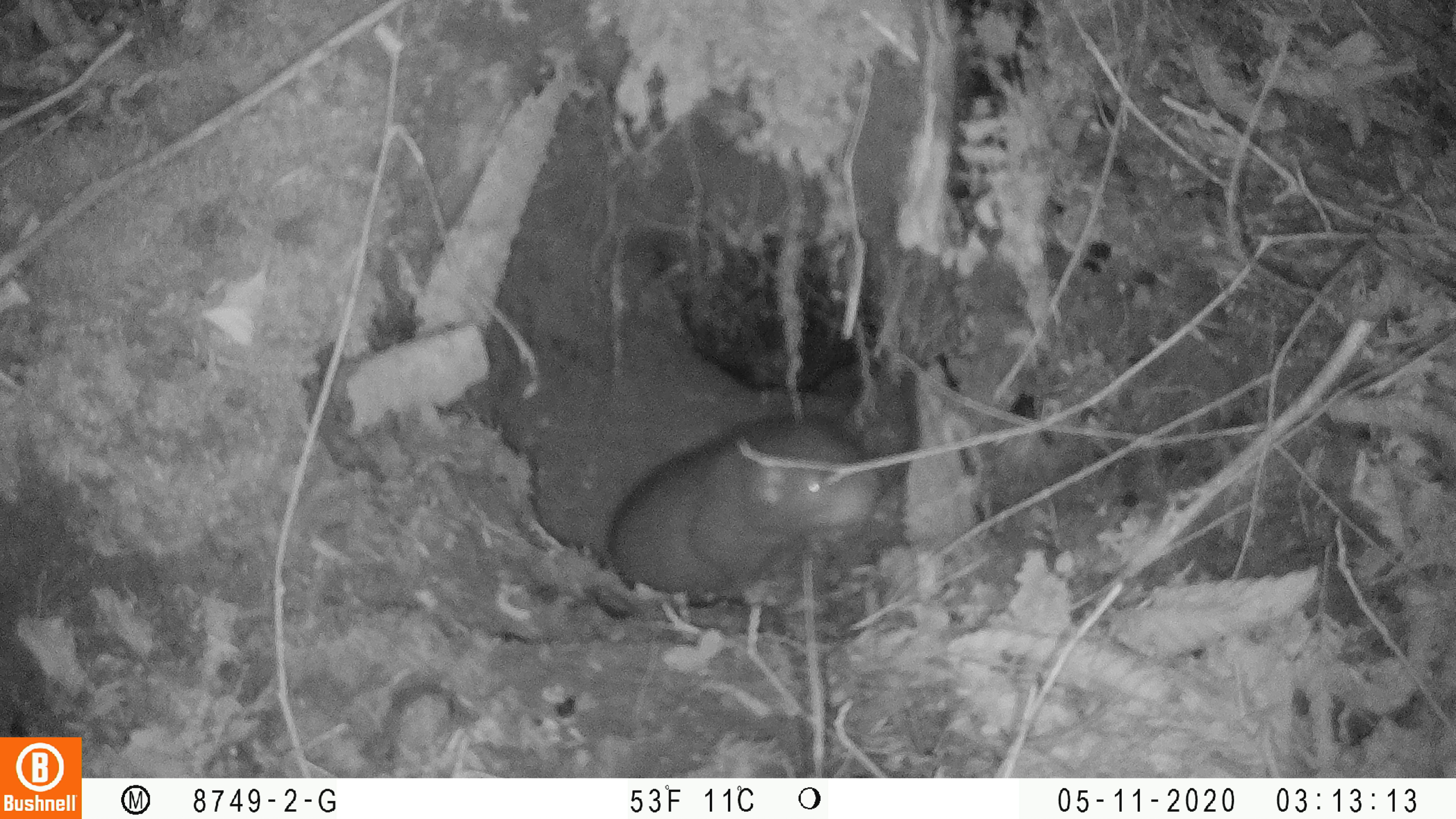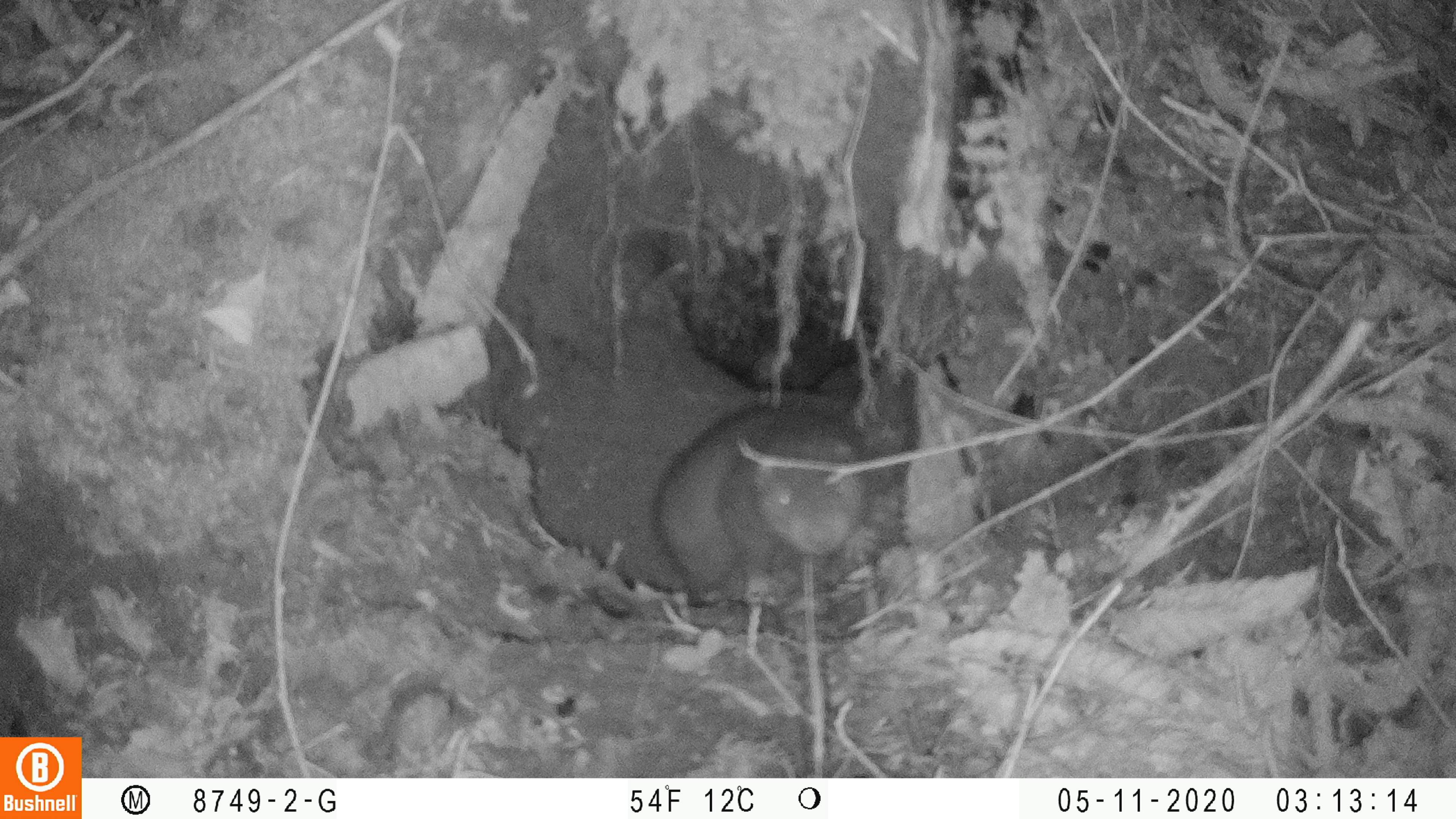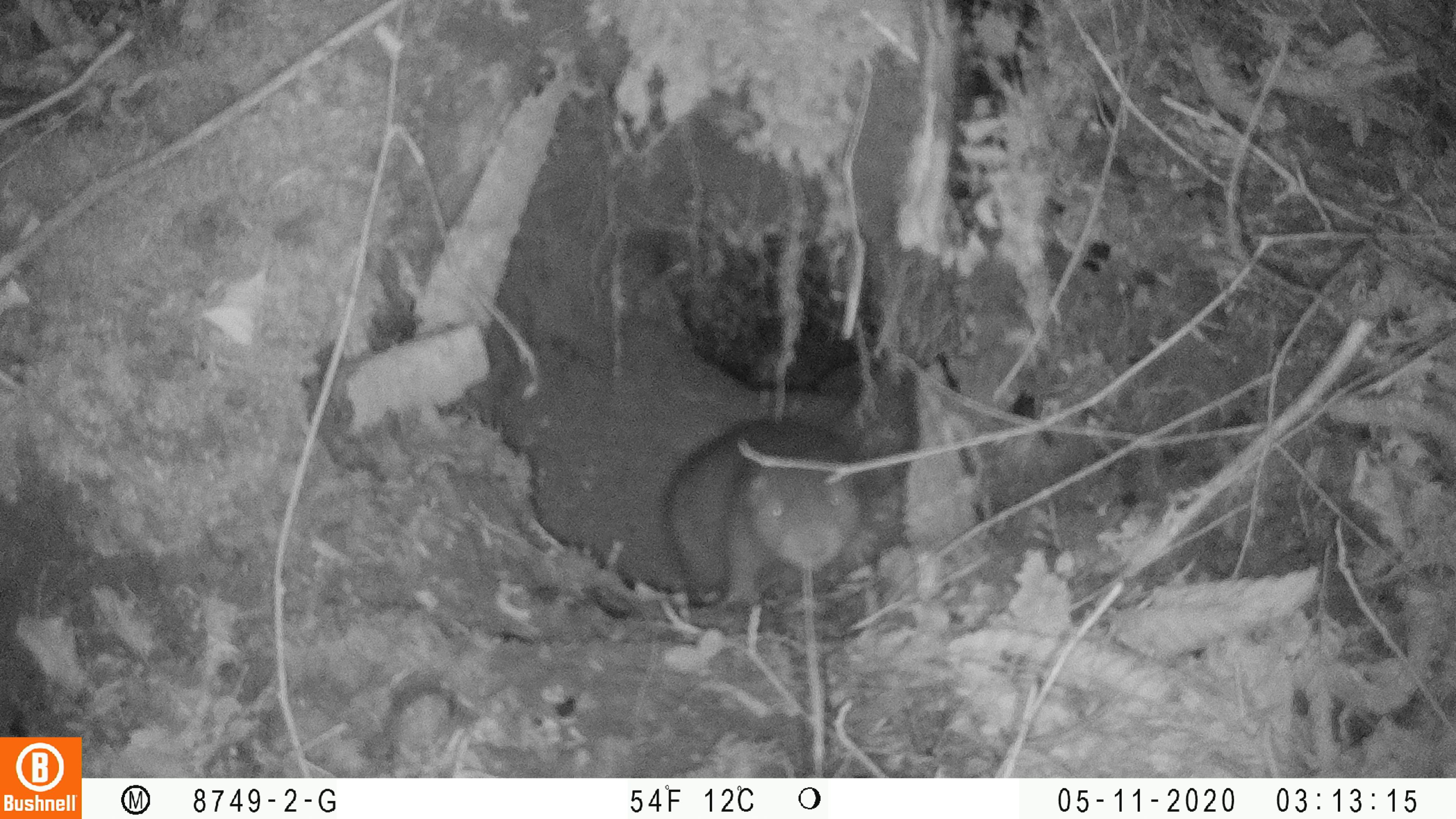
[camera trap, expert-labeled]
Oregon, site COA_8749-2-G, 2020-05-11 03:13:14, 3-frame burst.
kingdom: Animalia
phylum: Chordata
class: Mammalia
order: Rodentia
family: Aplodontiidae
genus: Aplodontia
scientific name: Aplodontia rufa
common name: mountain beaver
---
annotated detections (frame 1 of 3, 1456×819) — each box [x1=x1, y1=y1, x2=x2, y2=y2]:
mountain beaver: [x1=605, y1=397, x2=884, y2=605]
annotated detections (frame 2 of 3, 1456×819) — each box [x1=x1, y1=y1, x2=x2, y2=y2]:
mountain beaver: [x1=641, y1=393, x2=880, y2=628]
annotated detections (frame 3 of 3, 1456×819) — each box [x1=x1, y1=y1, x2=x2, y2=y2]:
mountain beaver: [x1=649, y1=408, x2=874, y2=624]